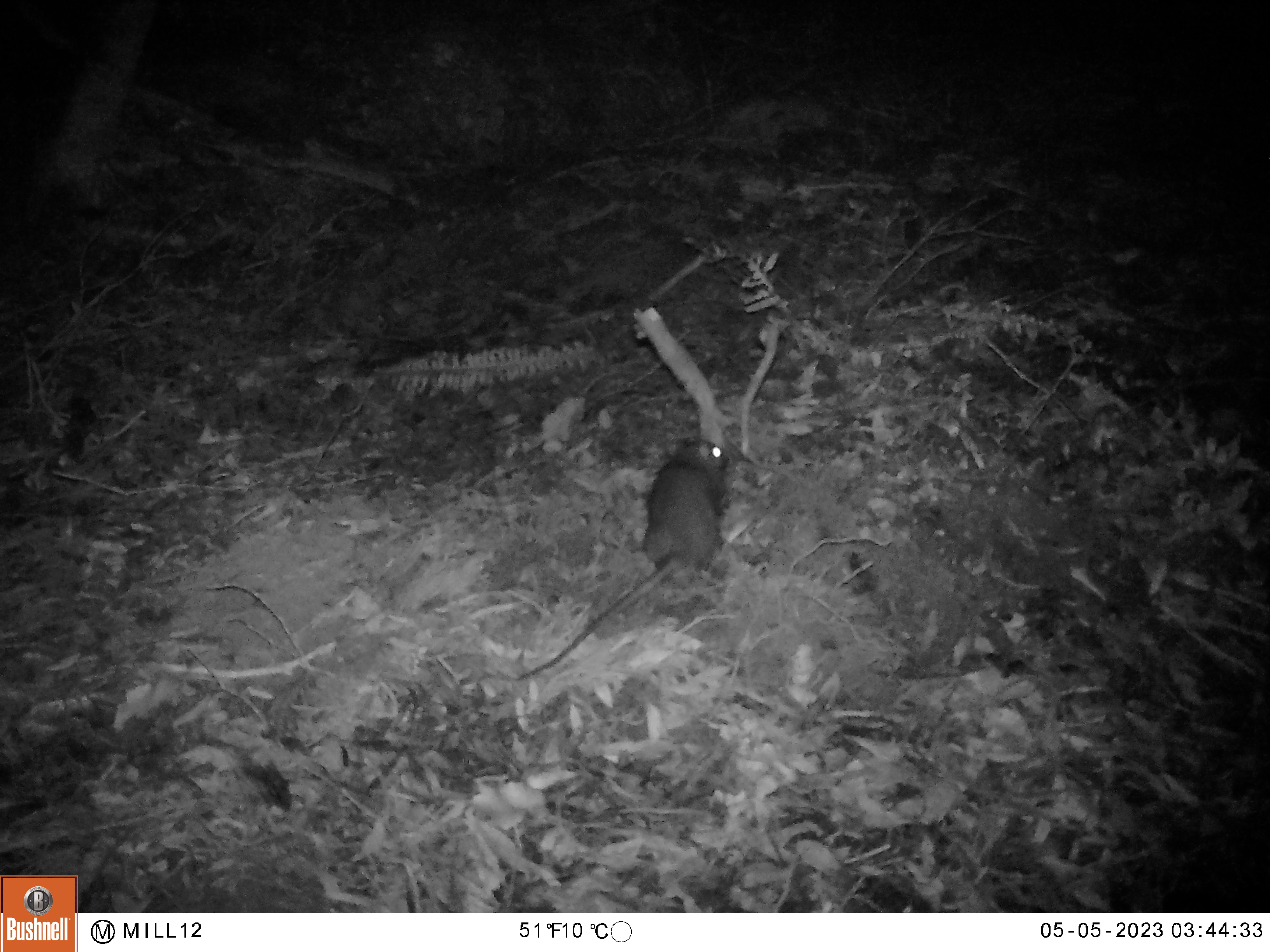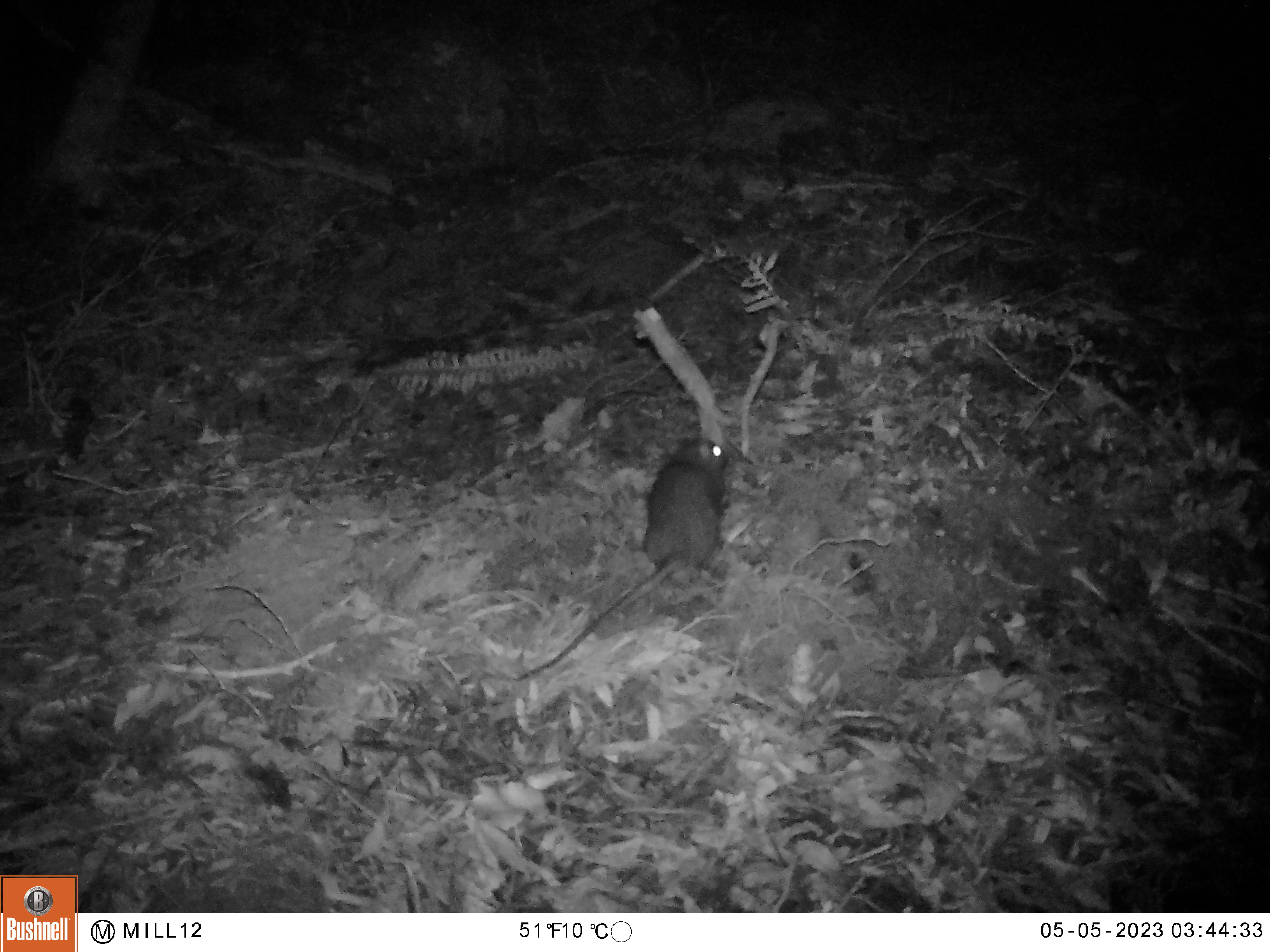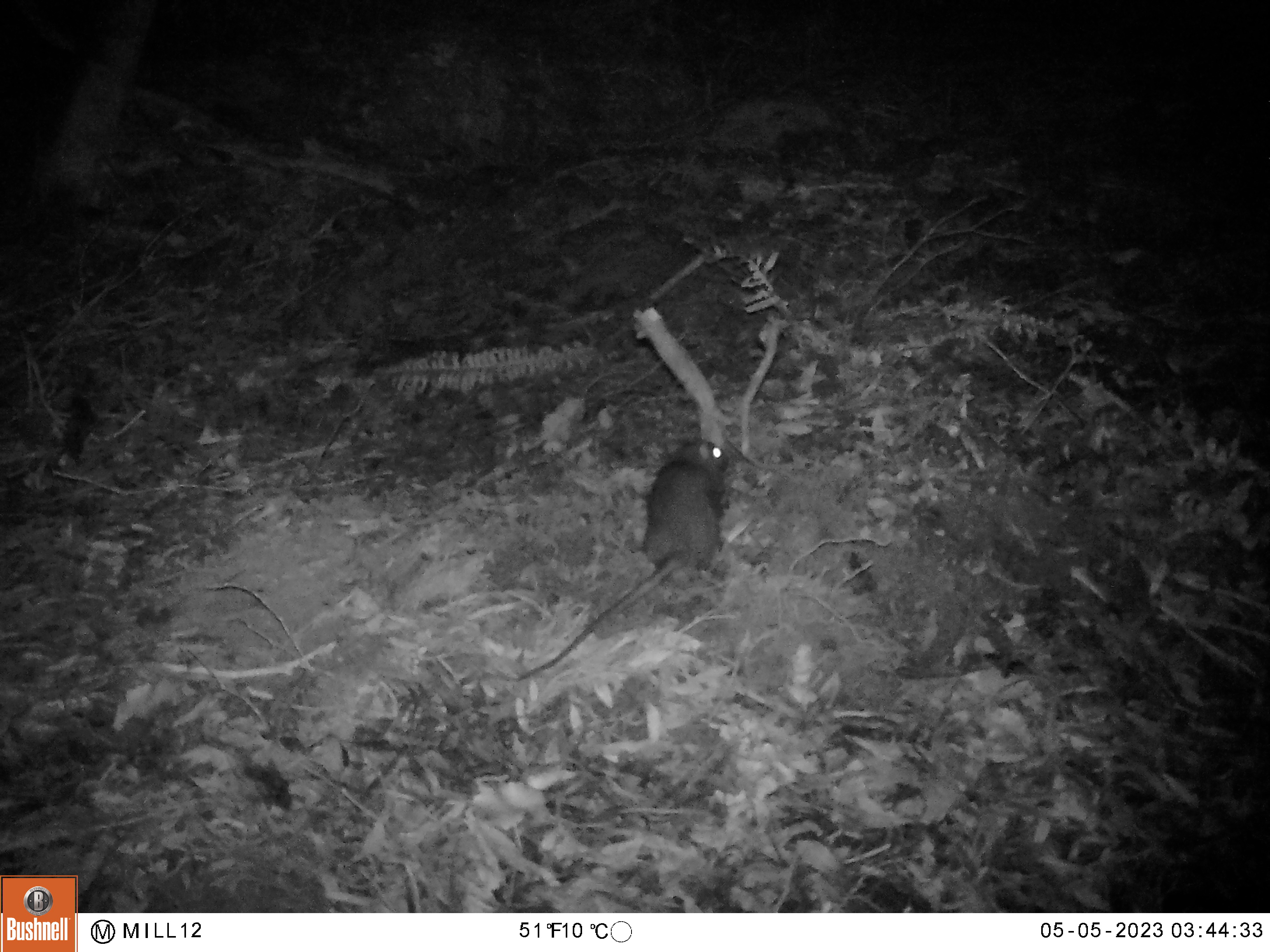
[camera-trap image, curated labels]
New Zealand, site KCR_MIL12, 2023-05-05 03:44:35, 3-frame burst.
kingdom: Animalia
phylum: Chordata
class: Mammalia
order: Rodentia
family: Muridae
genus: Rattus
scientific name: Rattus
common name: rat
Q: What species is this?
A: Rat (Rattus).